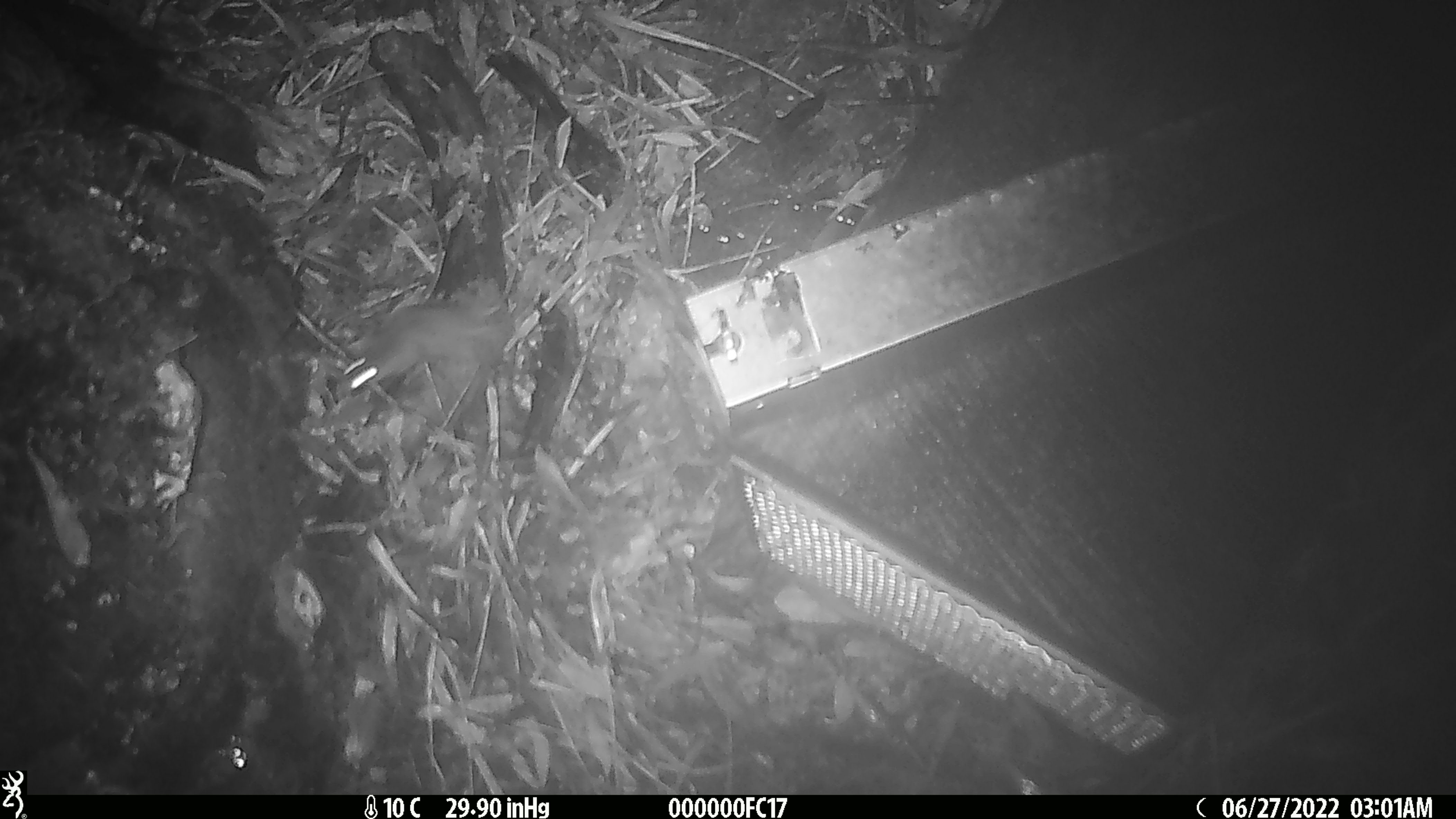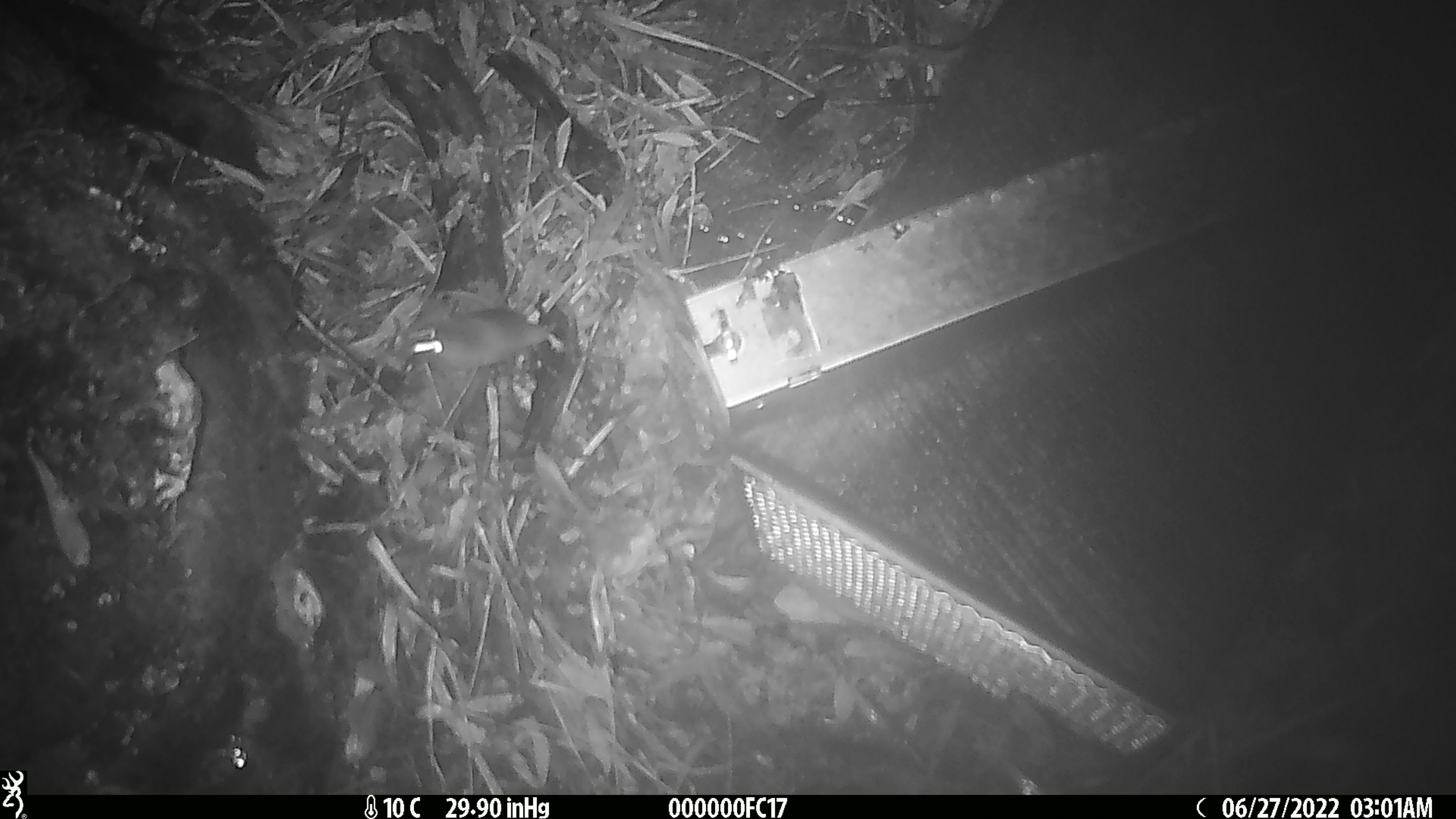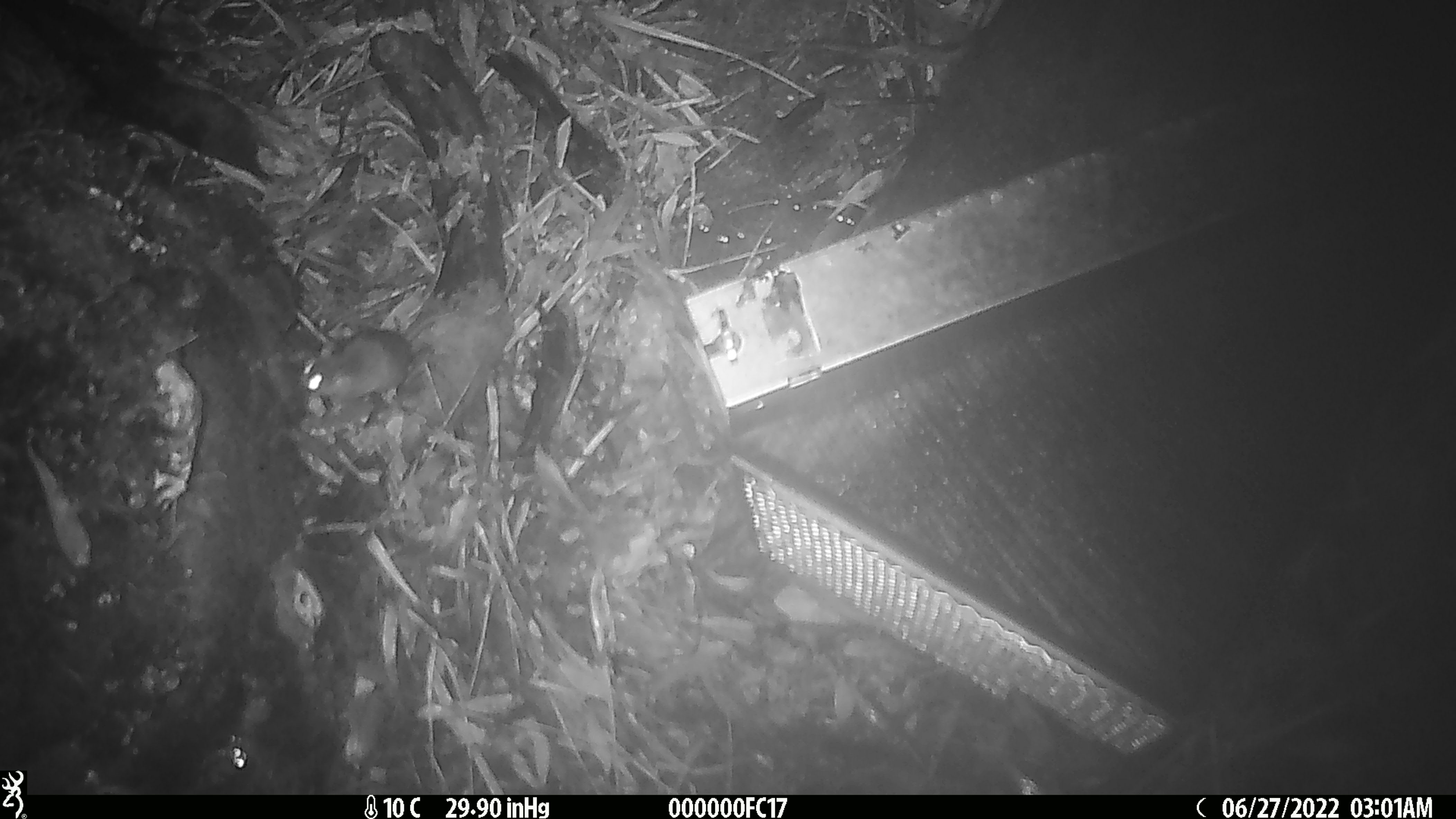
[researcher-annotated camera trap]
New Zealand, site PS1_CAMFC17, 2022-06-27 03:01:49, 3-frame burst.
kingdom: Animalia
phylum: Chordata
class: Mammalia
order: Rodentia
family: Muridae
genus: Mus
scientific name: Mus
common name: mouse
Mouse (Mus).